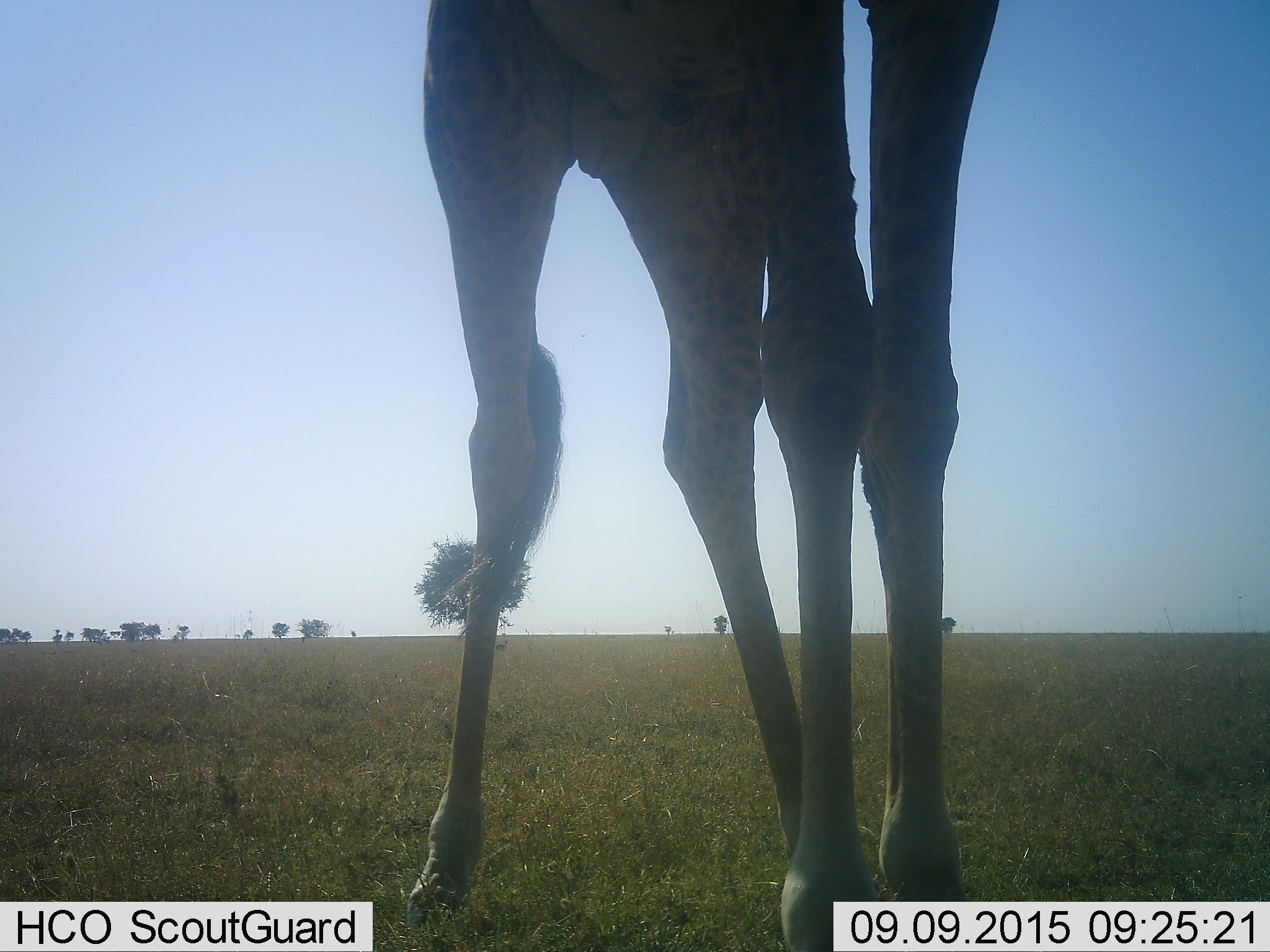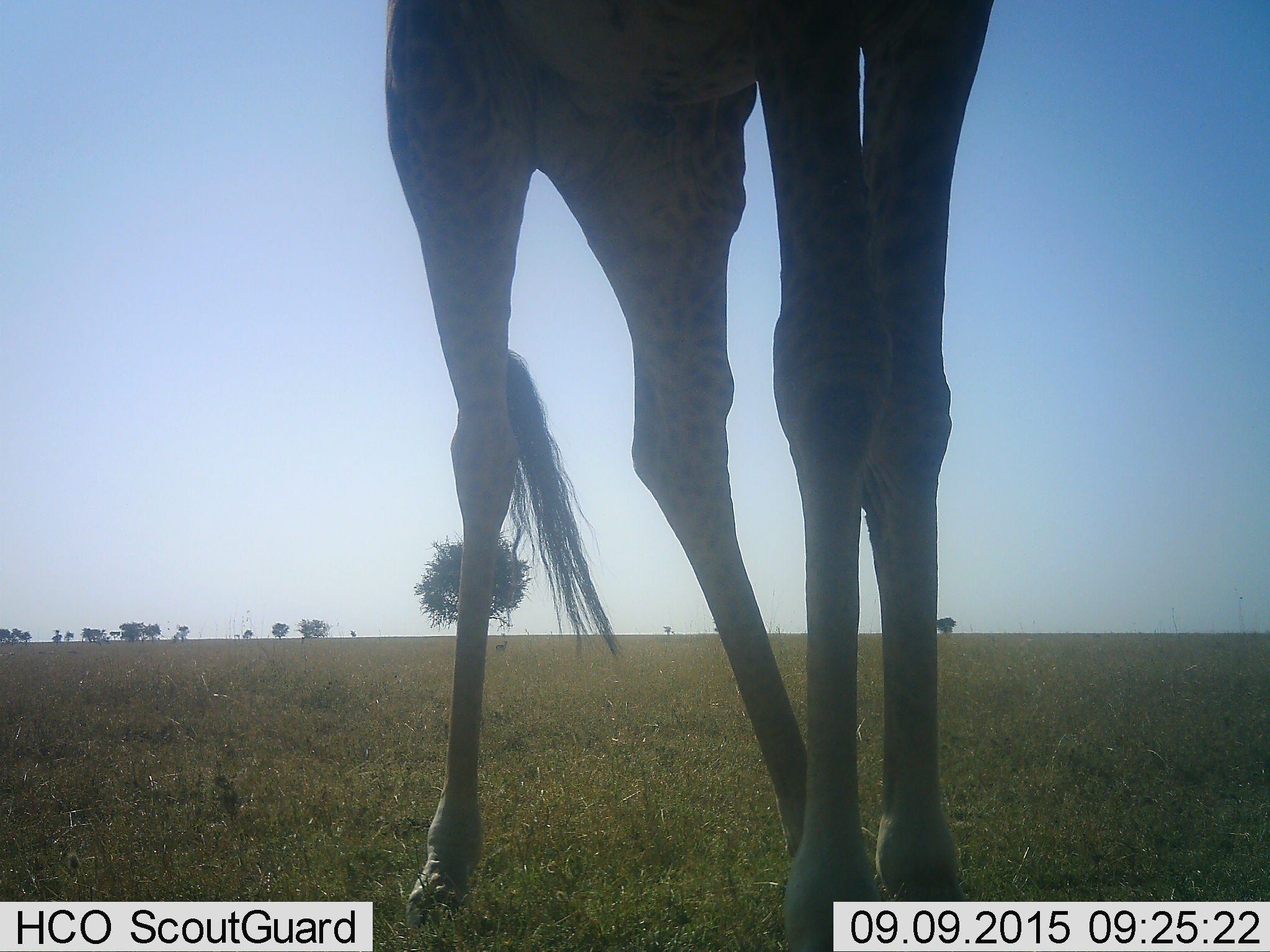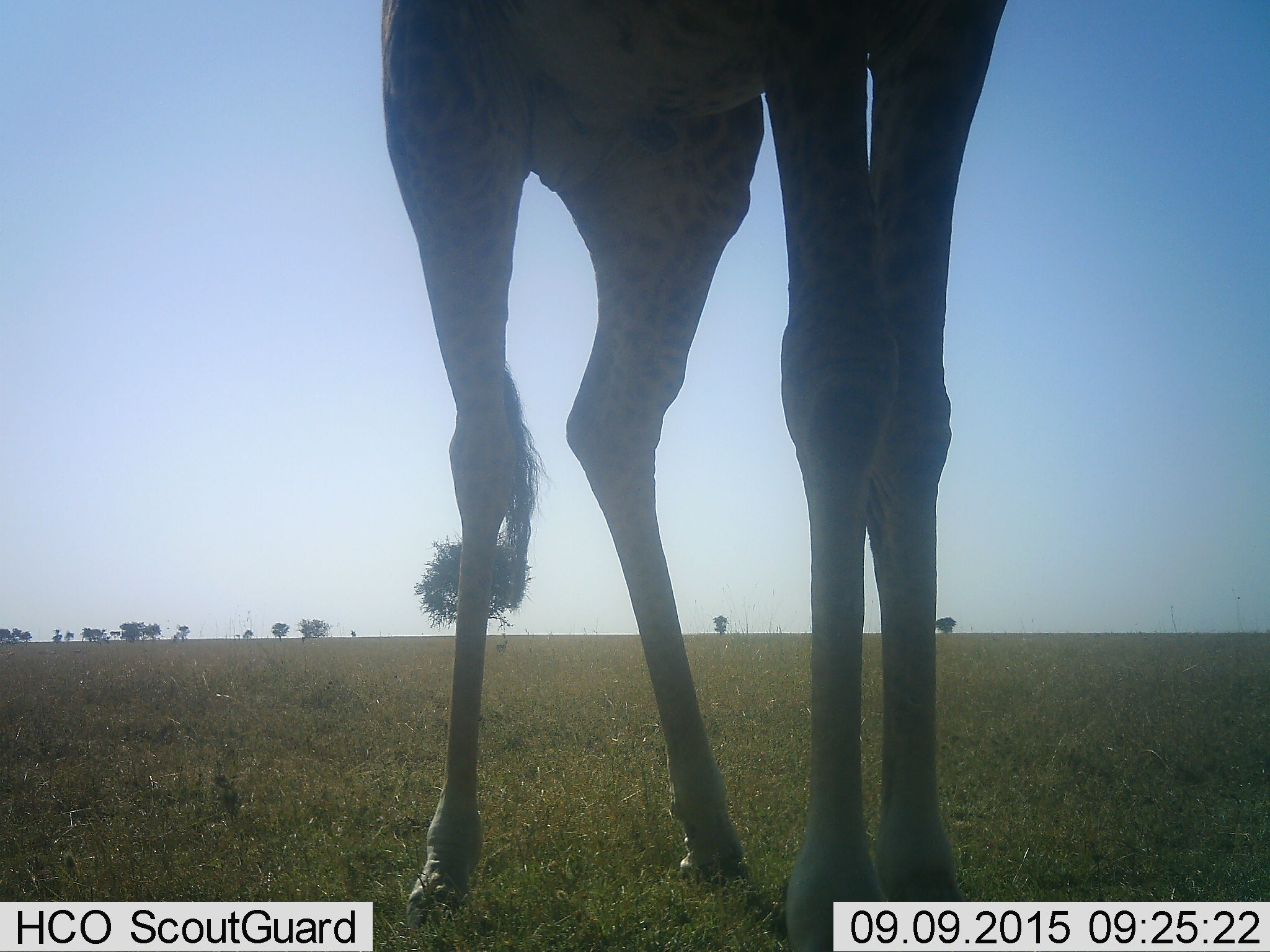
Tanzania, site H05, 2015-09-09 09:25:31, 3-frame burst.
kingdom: Animalia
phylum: Chordata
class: Mammalia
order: Artiodactyla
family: Giraffidae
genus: Giraffa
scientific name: Giraffa camelopardalis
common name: giraffe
Giraffe (Giraffa camelopardalis), count 1. Behavior (volunteer vote fractions): standing 90%, resting 0%, moving 10%, interacting 0%. Young present (vote fraction): 0%. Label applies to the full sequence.